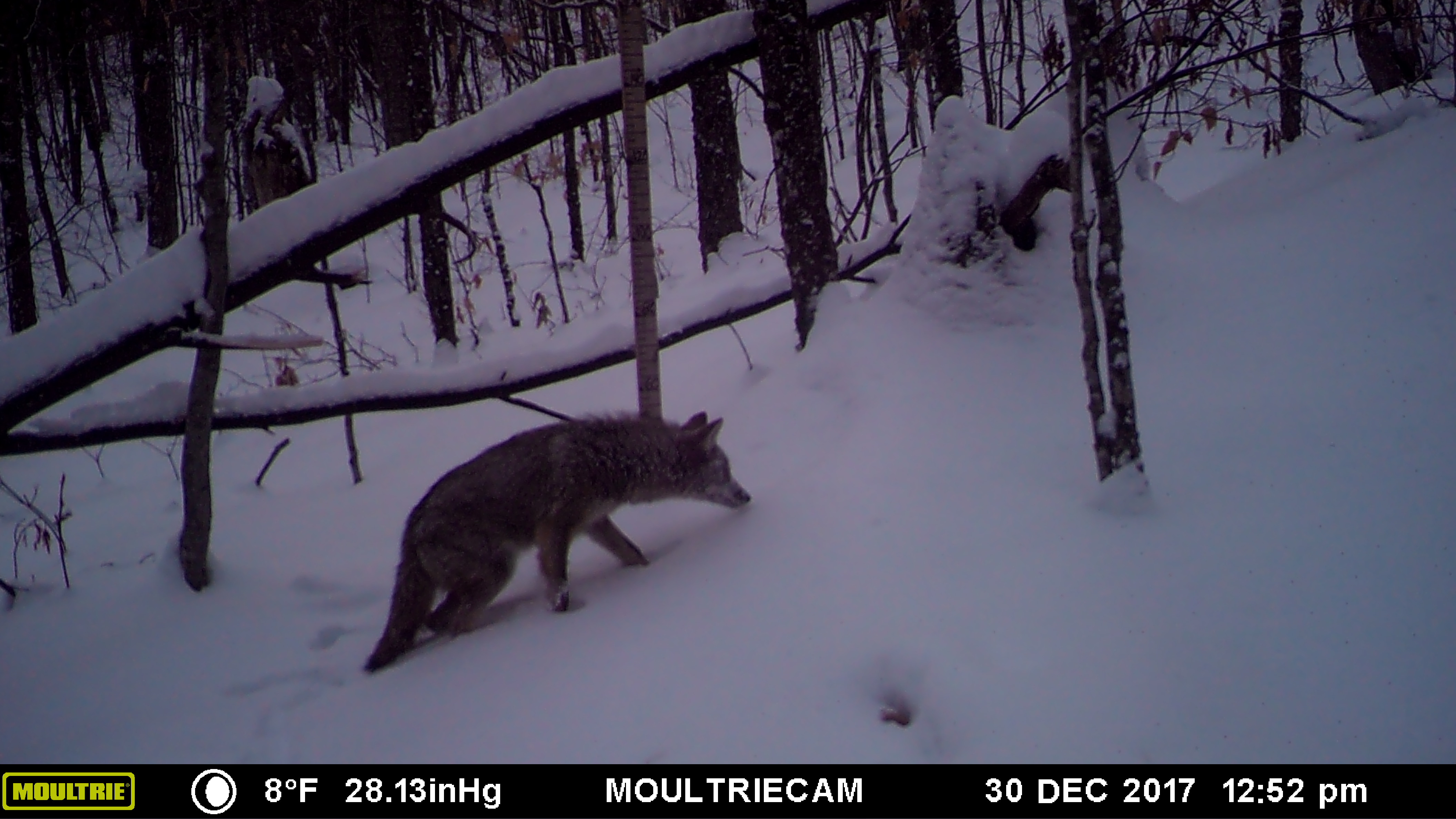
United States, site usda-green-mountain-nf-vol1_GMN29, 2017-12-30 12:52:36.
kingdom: Animalia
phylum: Chordata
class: Mammalia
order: Carnivora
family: Canidae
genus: Canis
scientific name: Canis latrans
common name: coyote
Coyote (Canis latrans).